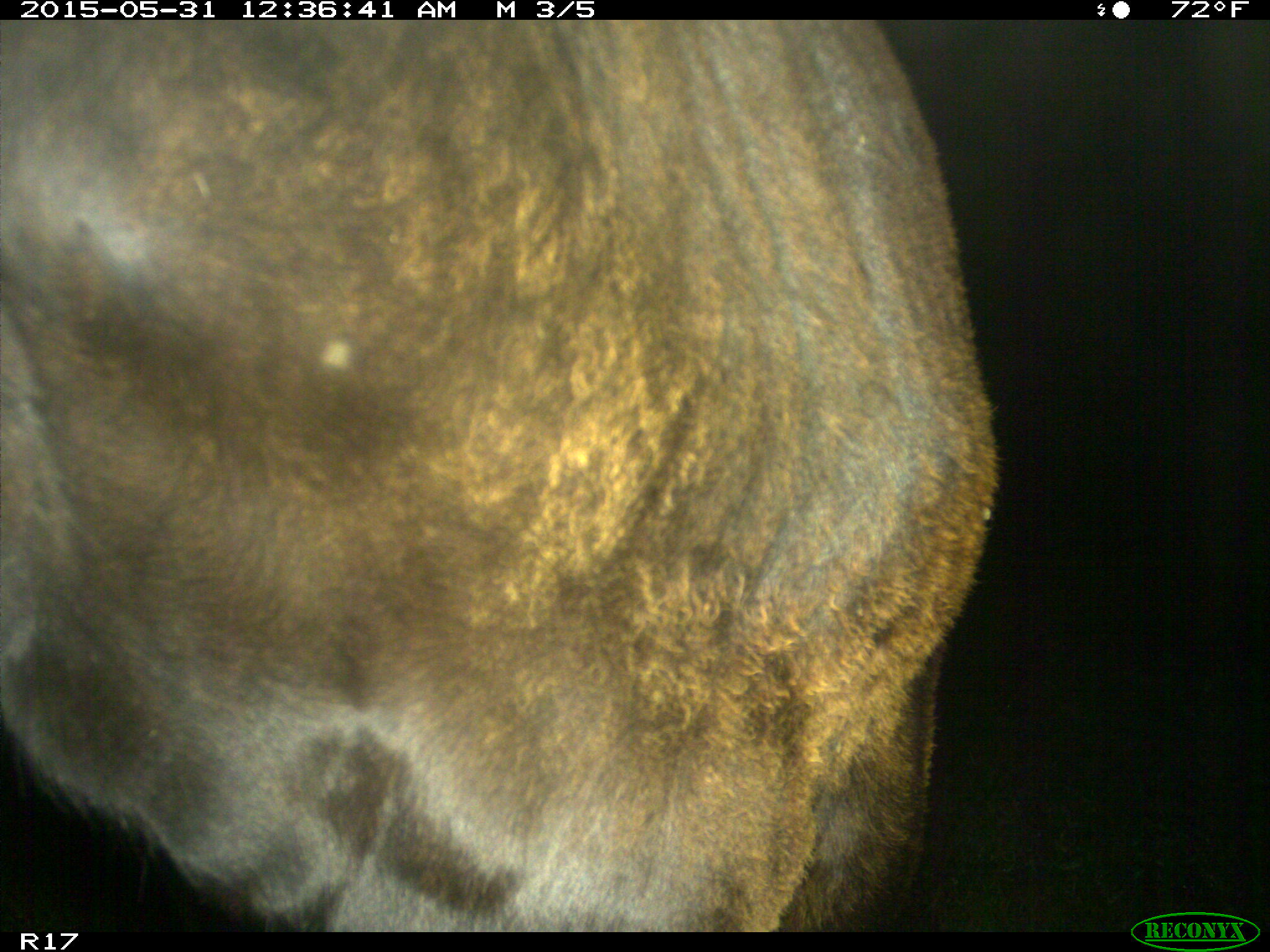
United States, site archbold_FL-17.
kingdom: Animalia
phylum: Chordata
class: Mammalia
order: Artiodactyla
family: Bovidae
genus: Bos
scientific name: Bos taurus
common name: domestic cow